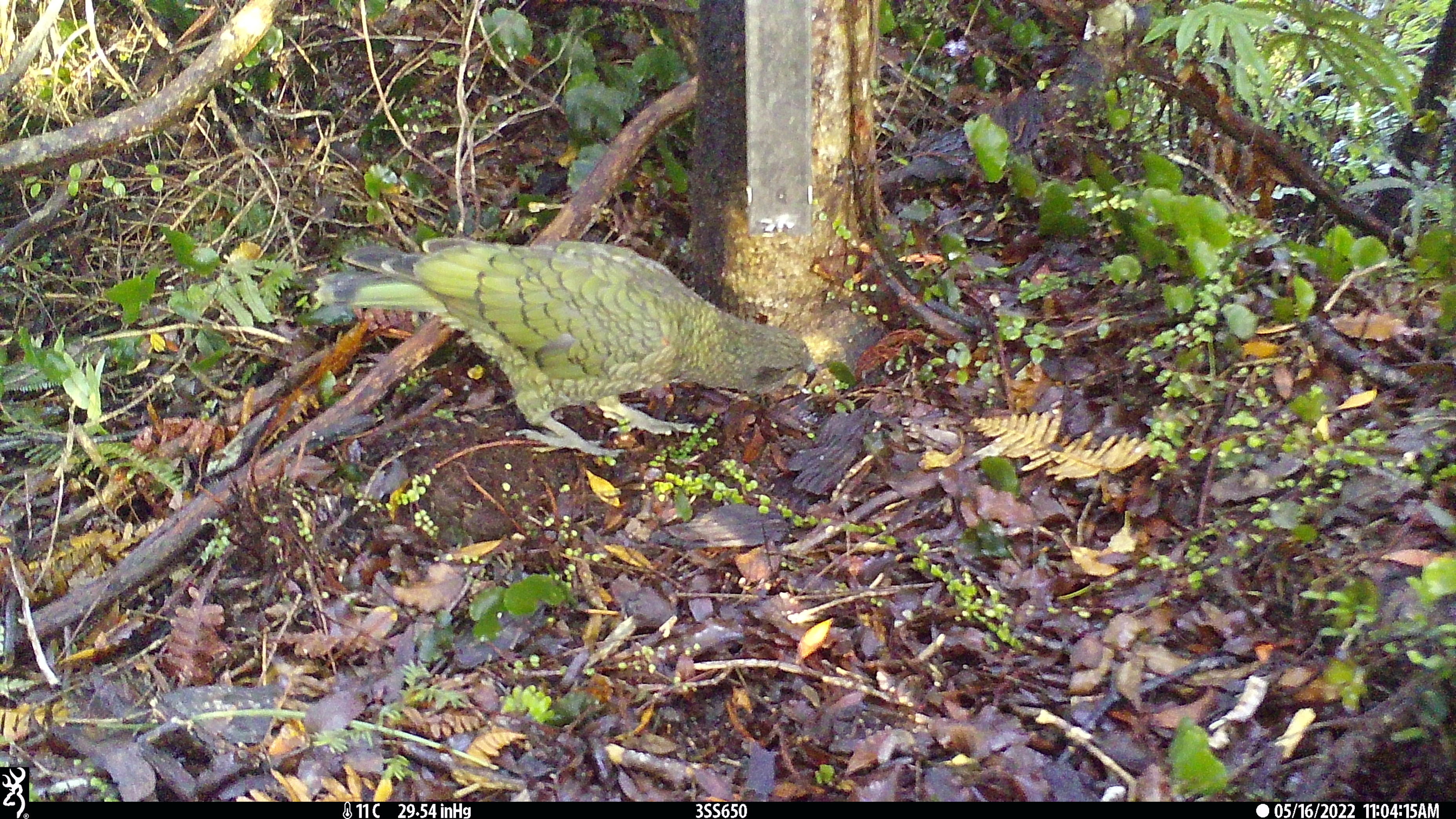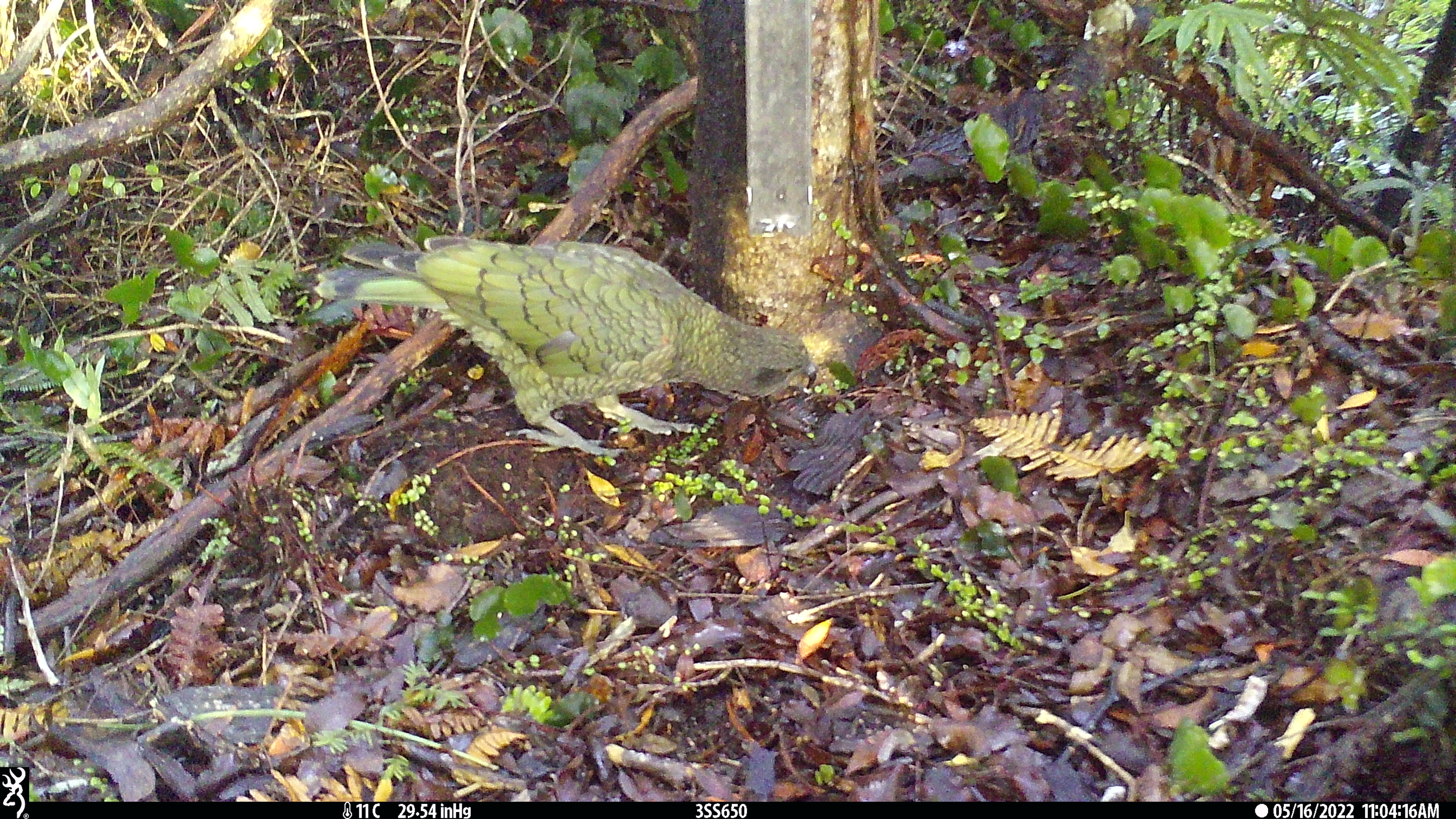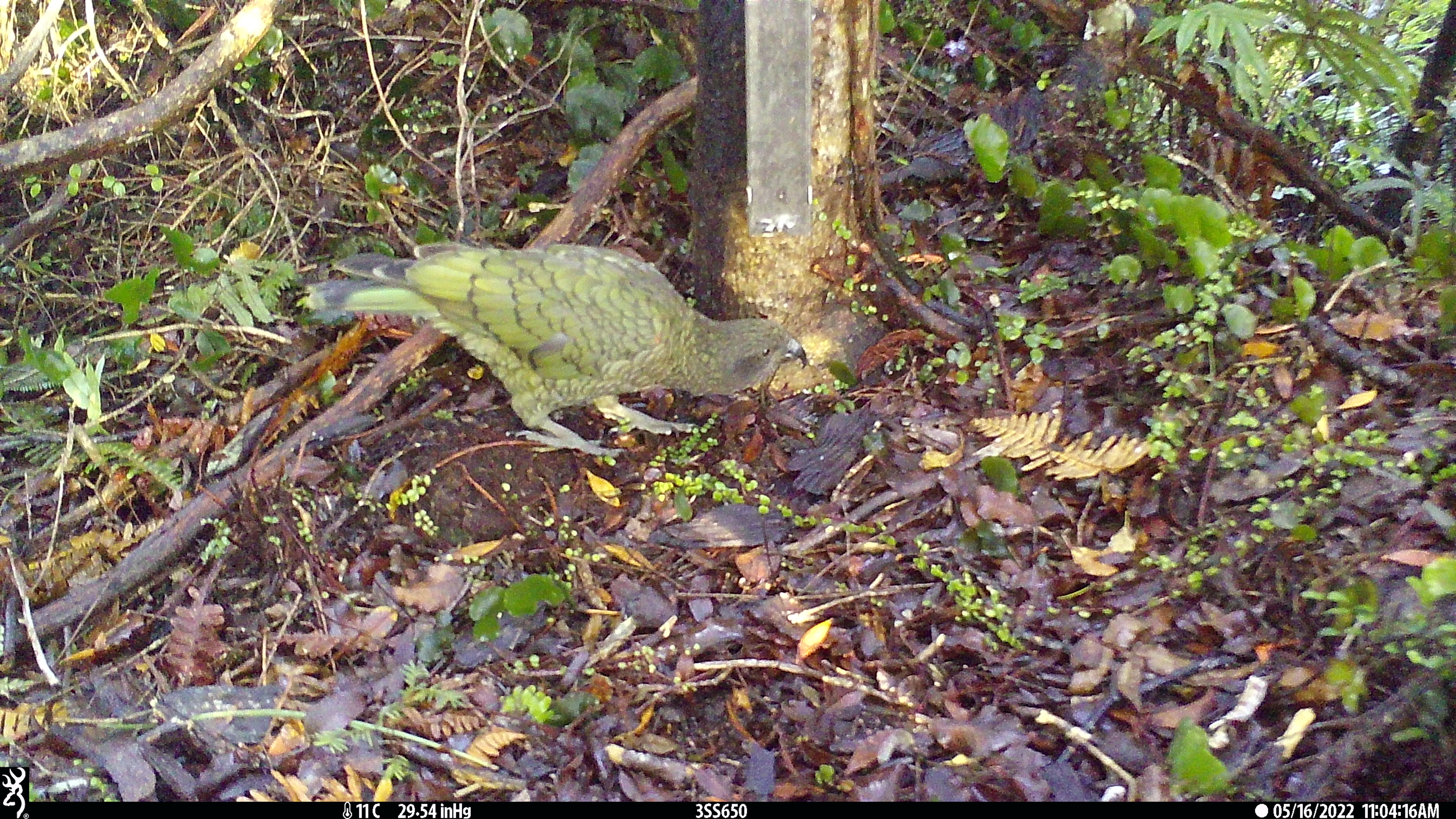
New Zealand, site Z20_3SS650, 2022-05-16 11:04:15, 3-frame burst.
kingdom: Animalia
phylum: Chordata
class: Aves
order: Psittaciformes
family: Strigopidae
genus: Nestor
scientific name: Nestor notabilis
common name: kea